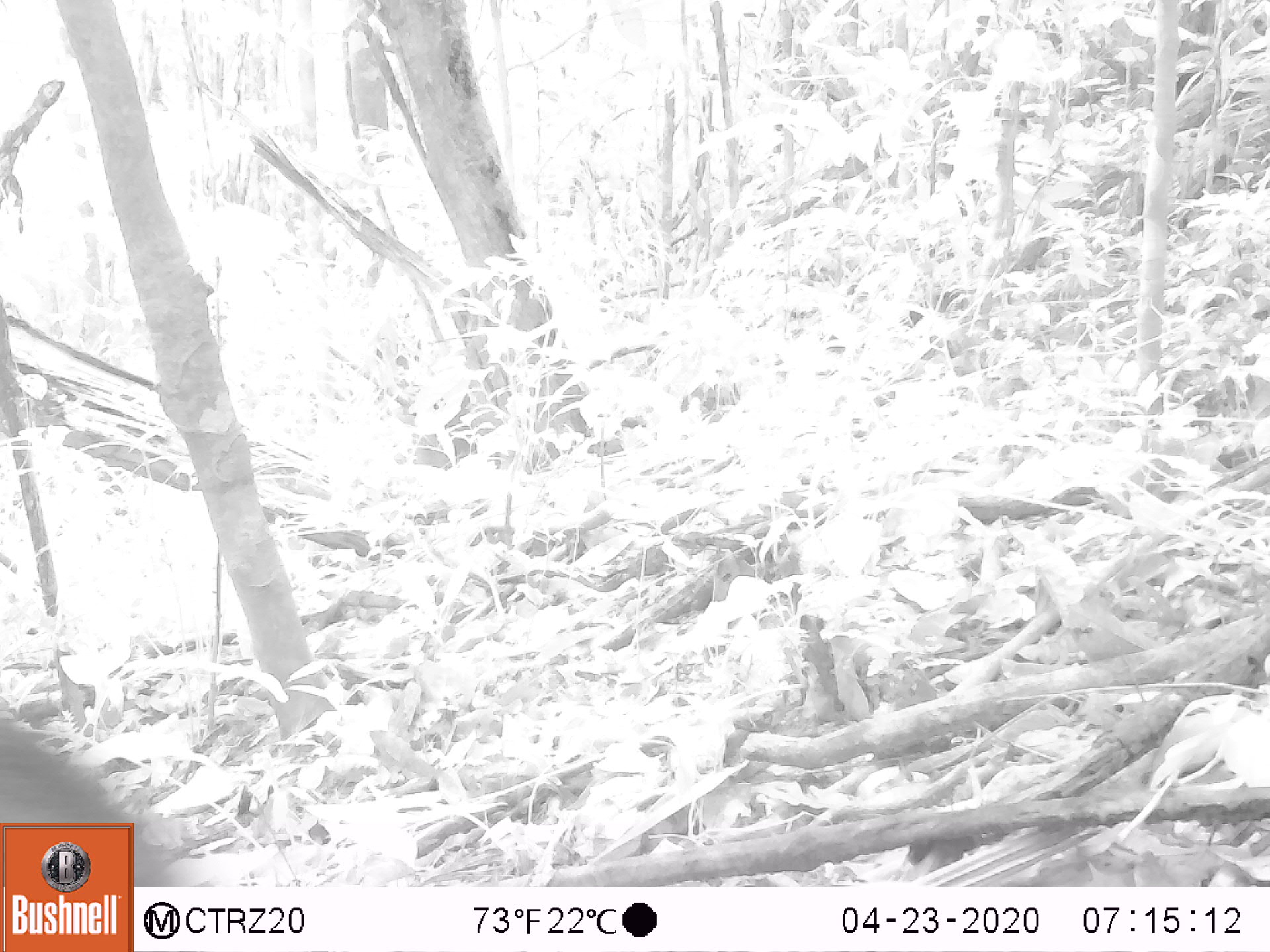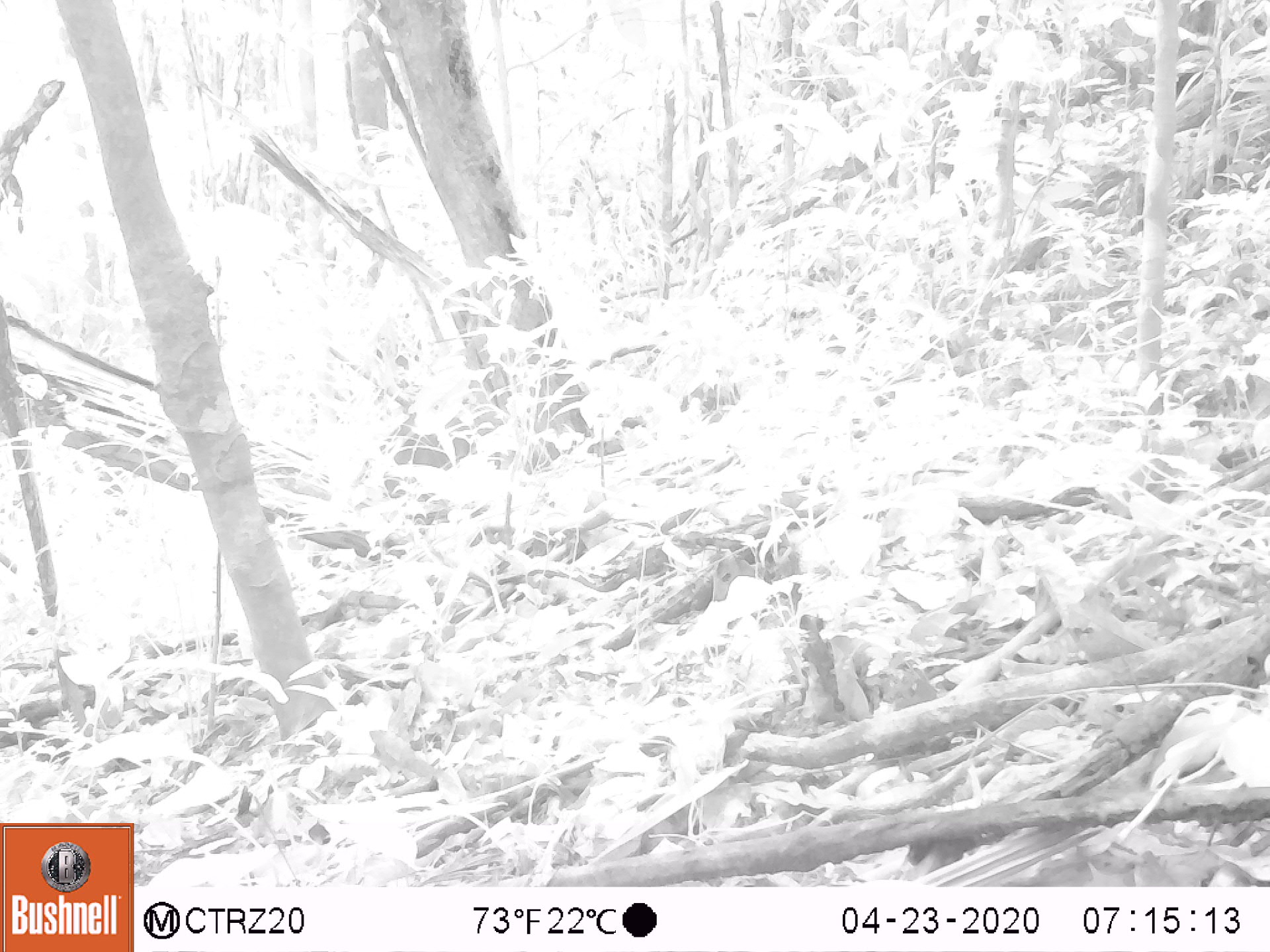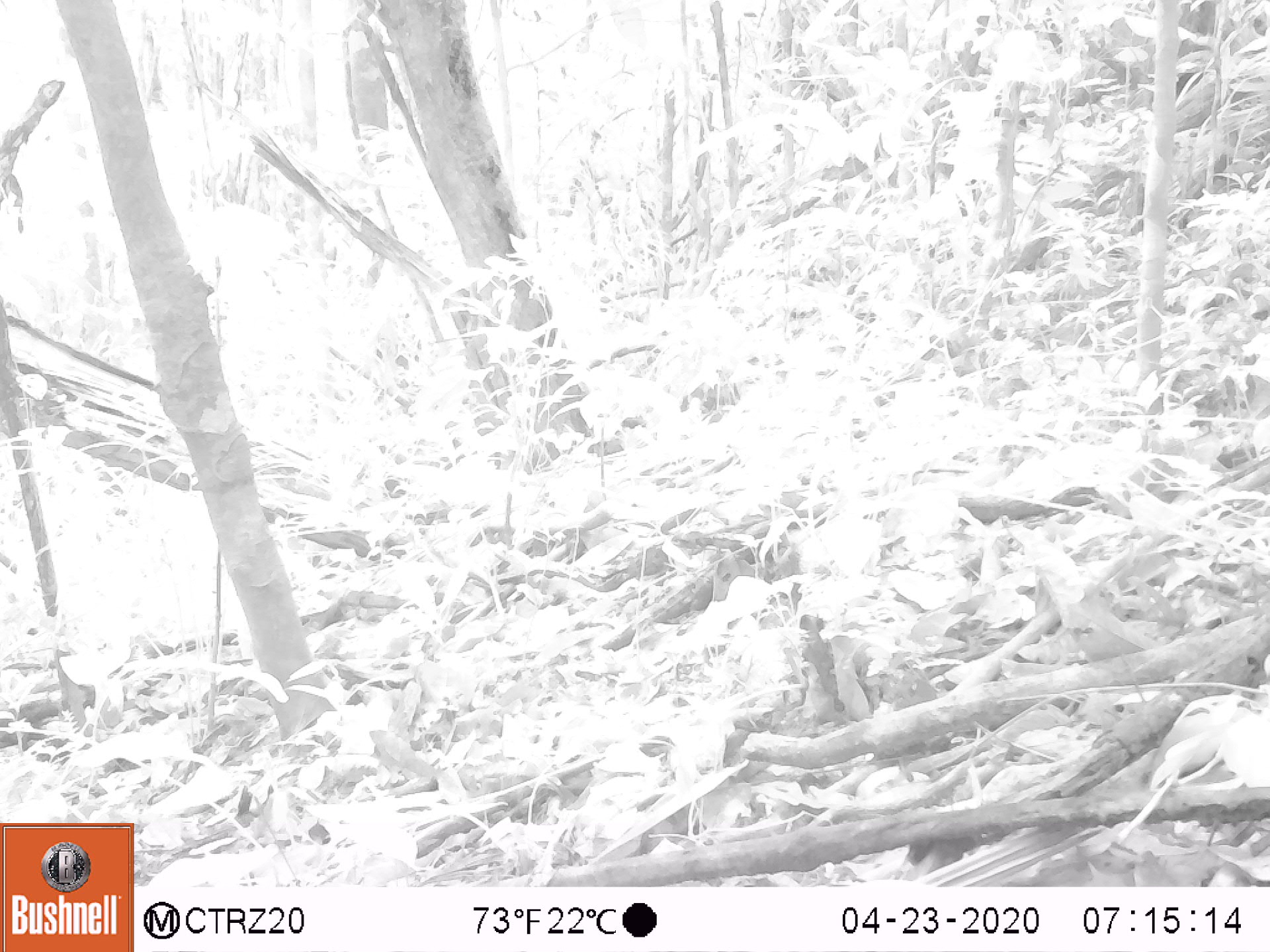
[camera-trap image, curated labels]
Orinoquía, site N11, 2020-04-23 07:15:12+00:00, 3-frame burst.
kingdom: Animalia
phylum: Chordata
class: Mammalia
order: Artiodactyla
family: Tayassuidae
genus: Pecari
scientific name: Pecari tajacu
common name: collared peccary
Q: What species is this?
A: Collared peccary (Pecari tajacu).